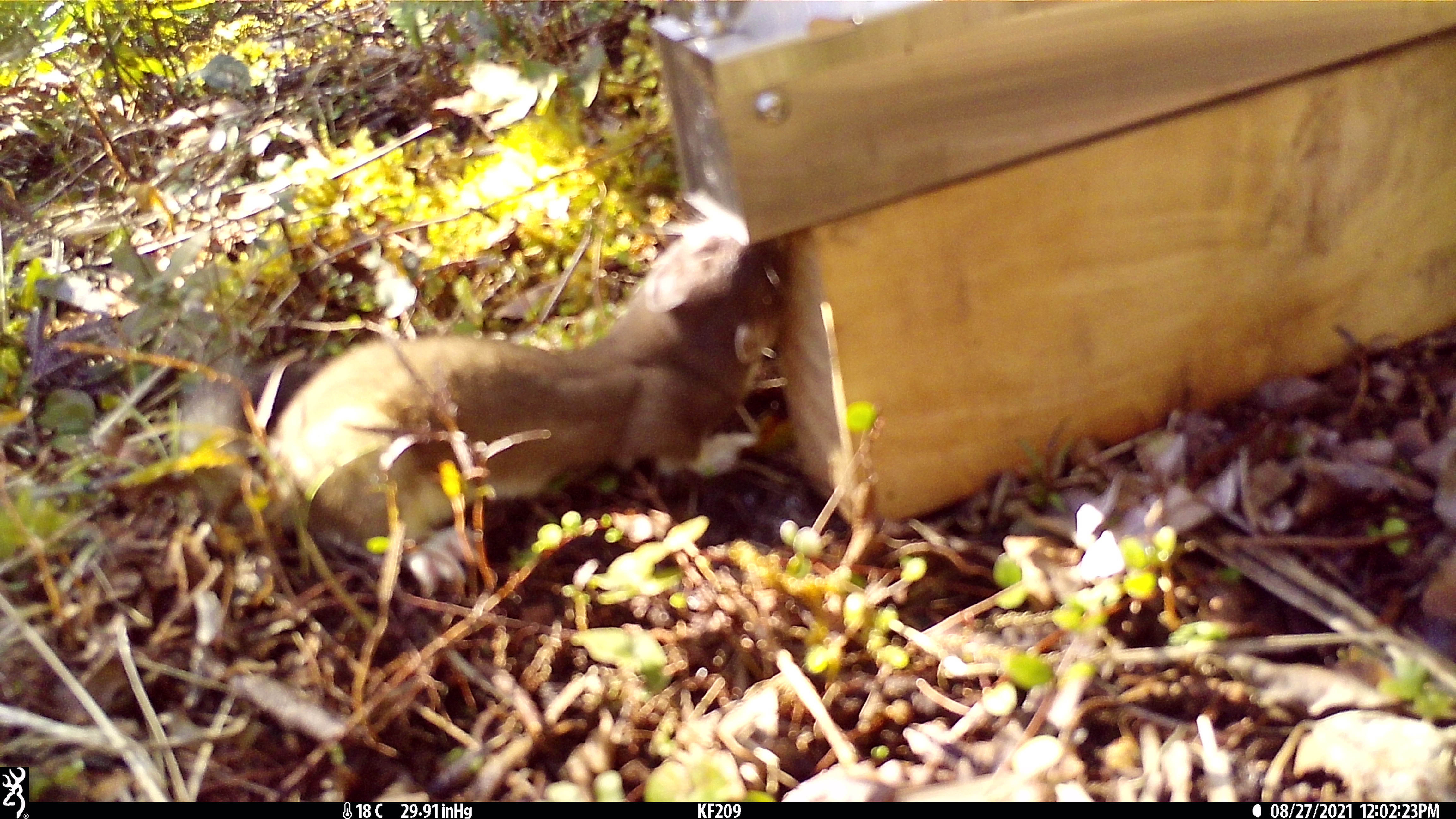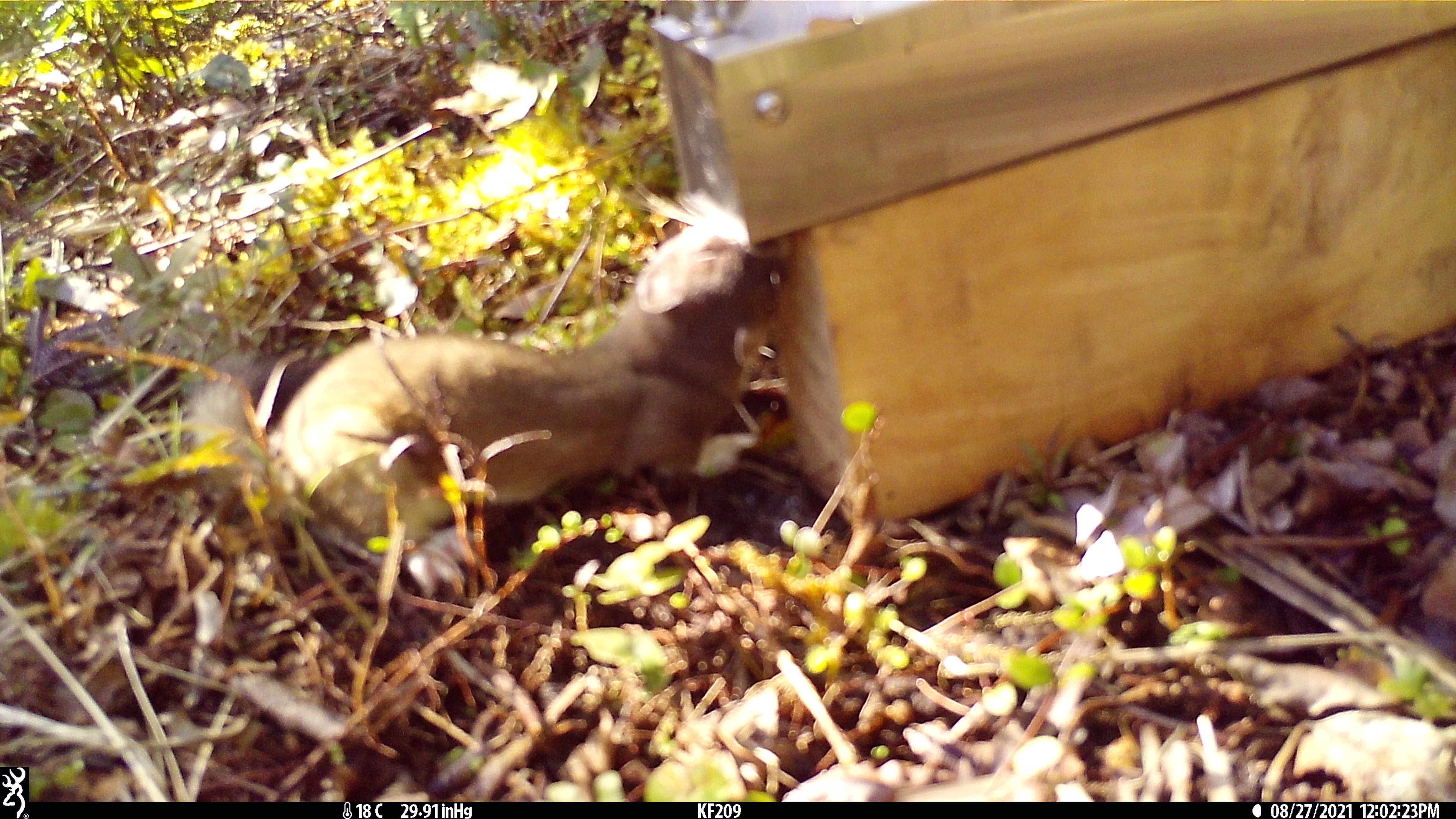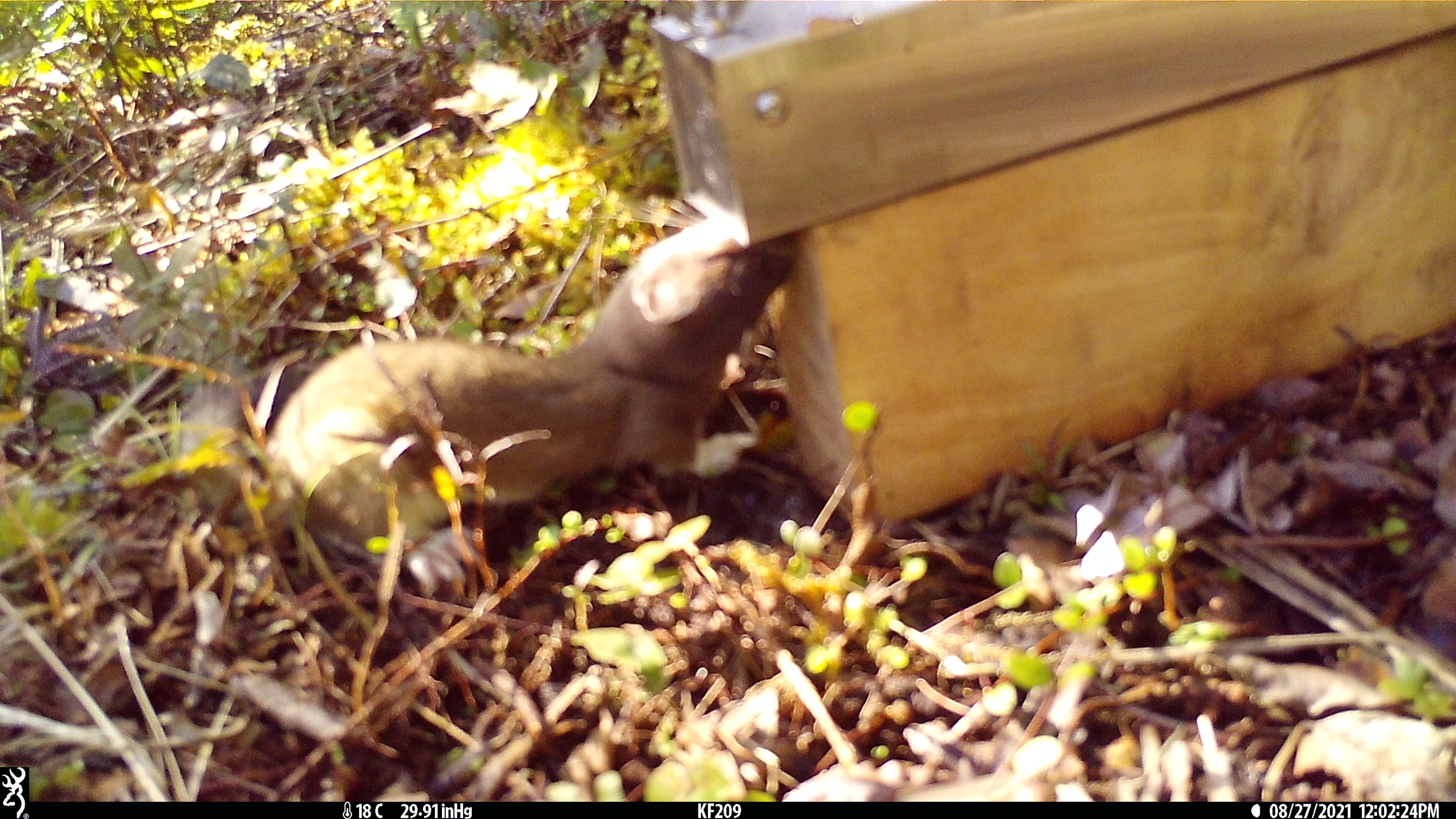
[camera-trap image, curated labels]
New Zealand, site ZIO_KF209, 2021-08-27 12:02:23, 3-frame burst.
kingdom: Animalia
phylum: Chordata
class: Mammalia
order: Carnivora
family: Mustelidae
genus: Mustela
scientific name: Mustela erminea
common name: stoat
Stoat (Mustela erminea).